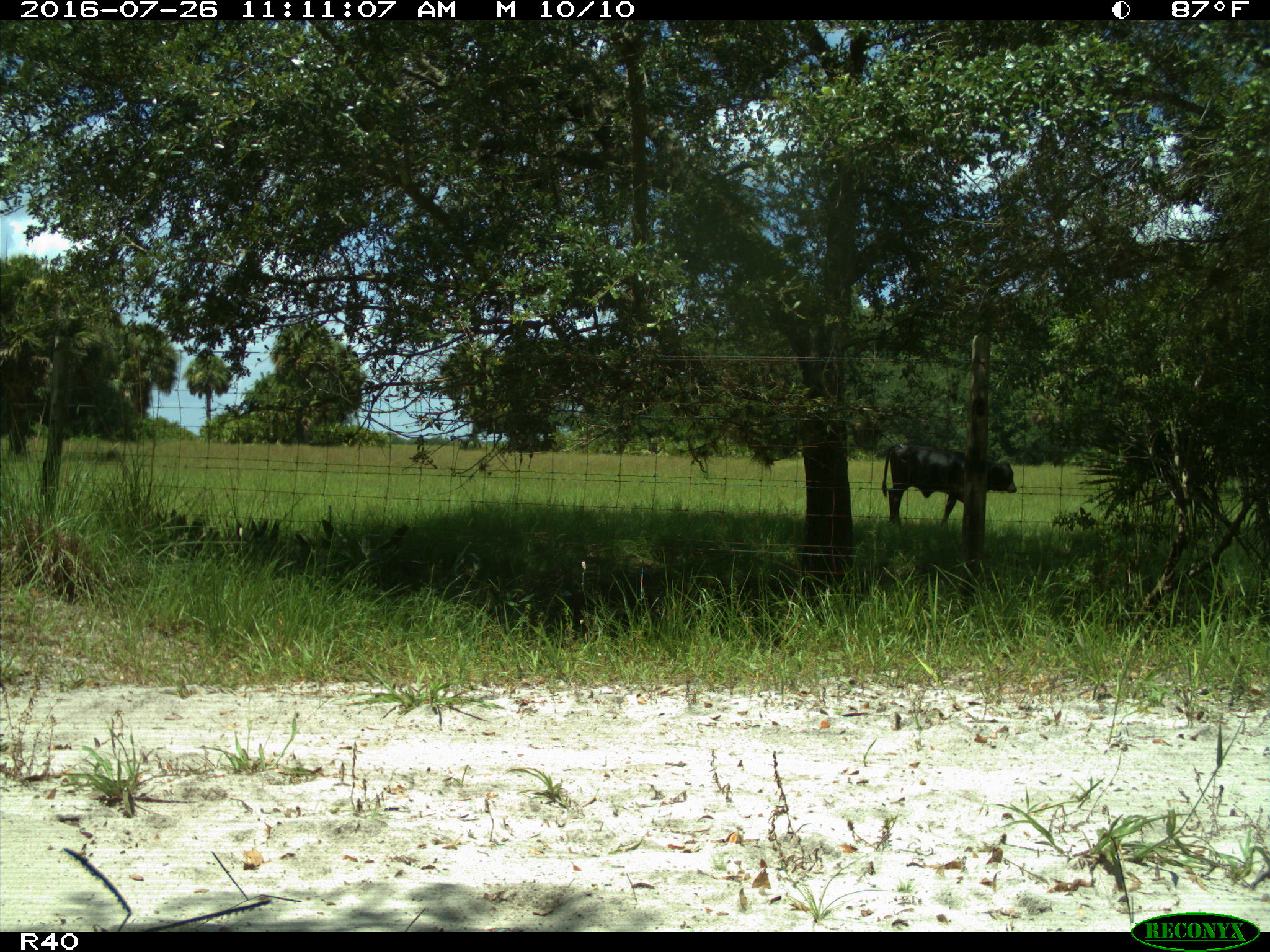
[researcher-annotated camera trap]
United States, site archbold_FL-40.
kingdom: Animalia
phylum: Chordata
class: Mammalia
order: Artiodactyla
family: Bovidae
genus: Bos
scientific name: Bos taurus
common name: domestic cow